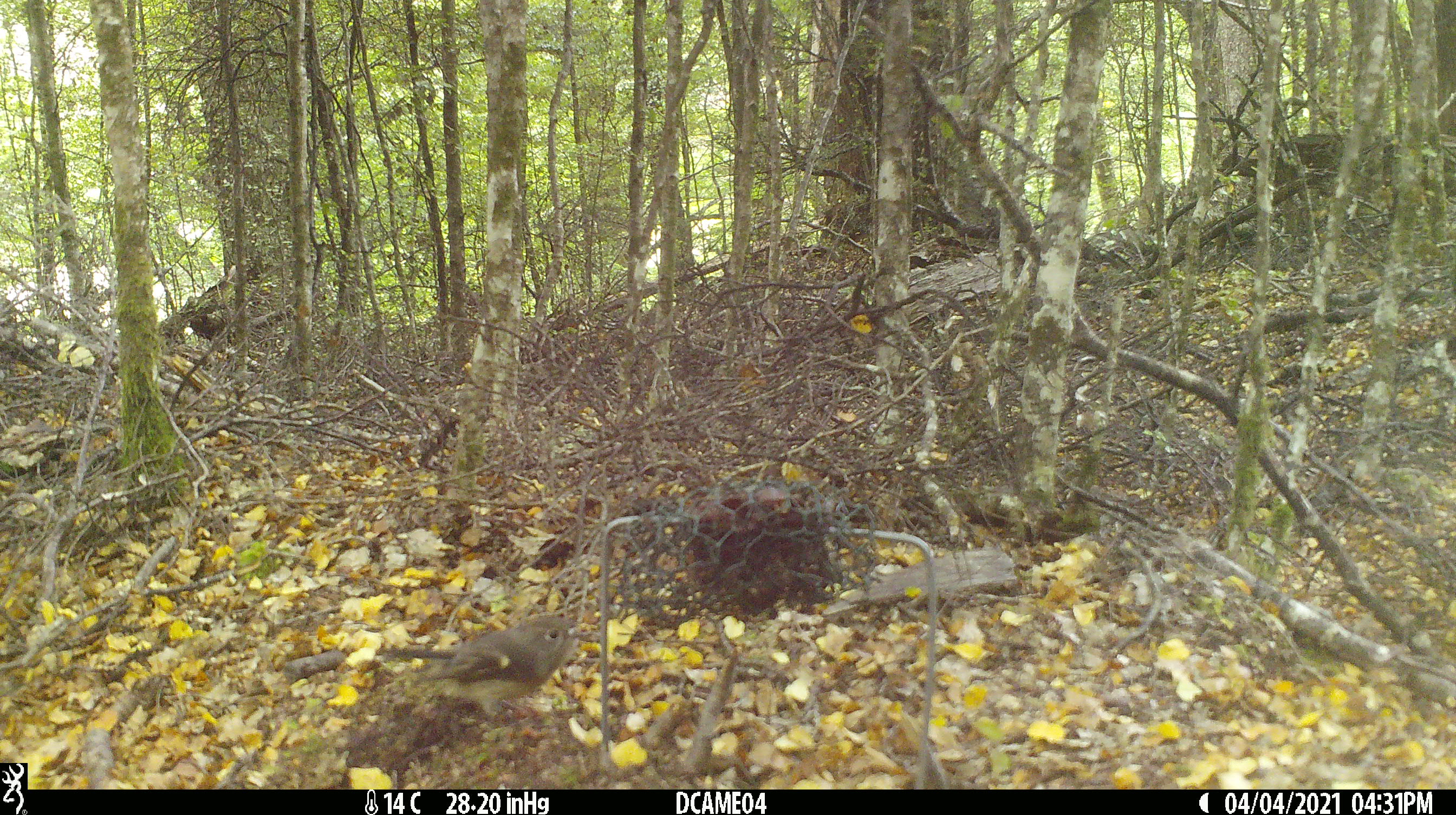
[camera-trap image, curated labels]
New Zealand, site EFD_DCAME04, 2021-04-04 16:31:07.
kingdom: Animalia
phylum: Chordata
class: Aves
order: Passeriformes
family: Petroicidae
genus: Petroica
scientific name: Petroica macrocephala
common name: tomtit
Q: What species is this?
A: Tomtit (Petroica macrocephala).